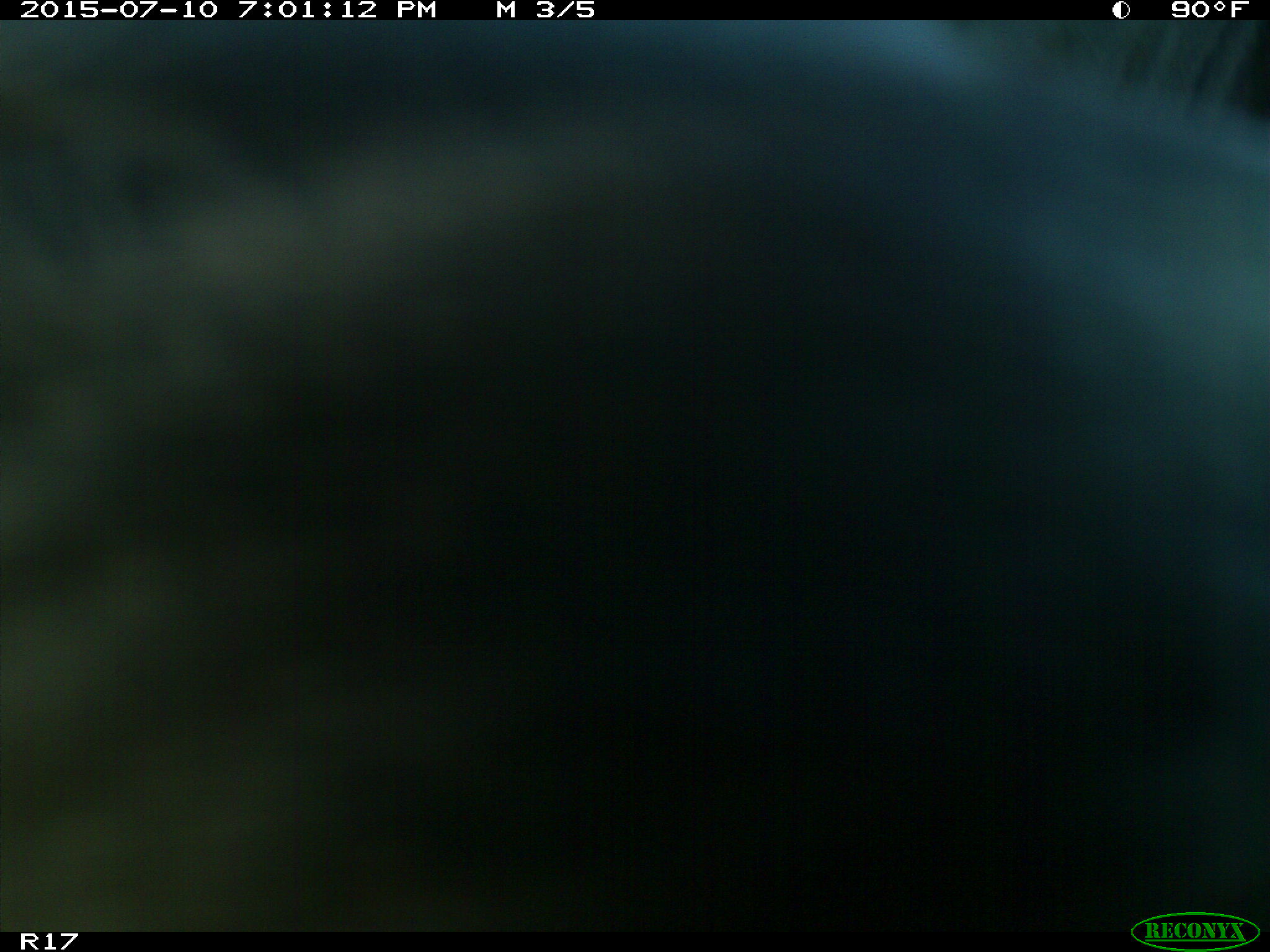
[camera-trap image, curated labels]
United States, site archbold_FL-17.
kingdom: Animalia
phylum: Chordata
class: Mammalia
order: Artiodactyla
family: Bovidae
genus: Bos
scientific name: Bos taurus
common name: domestic cow